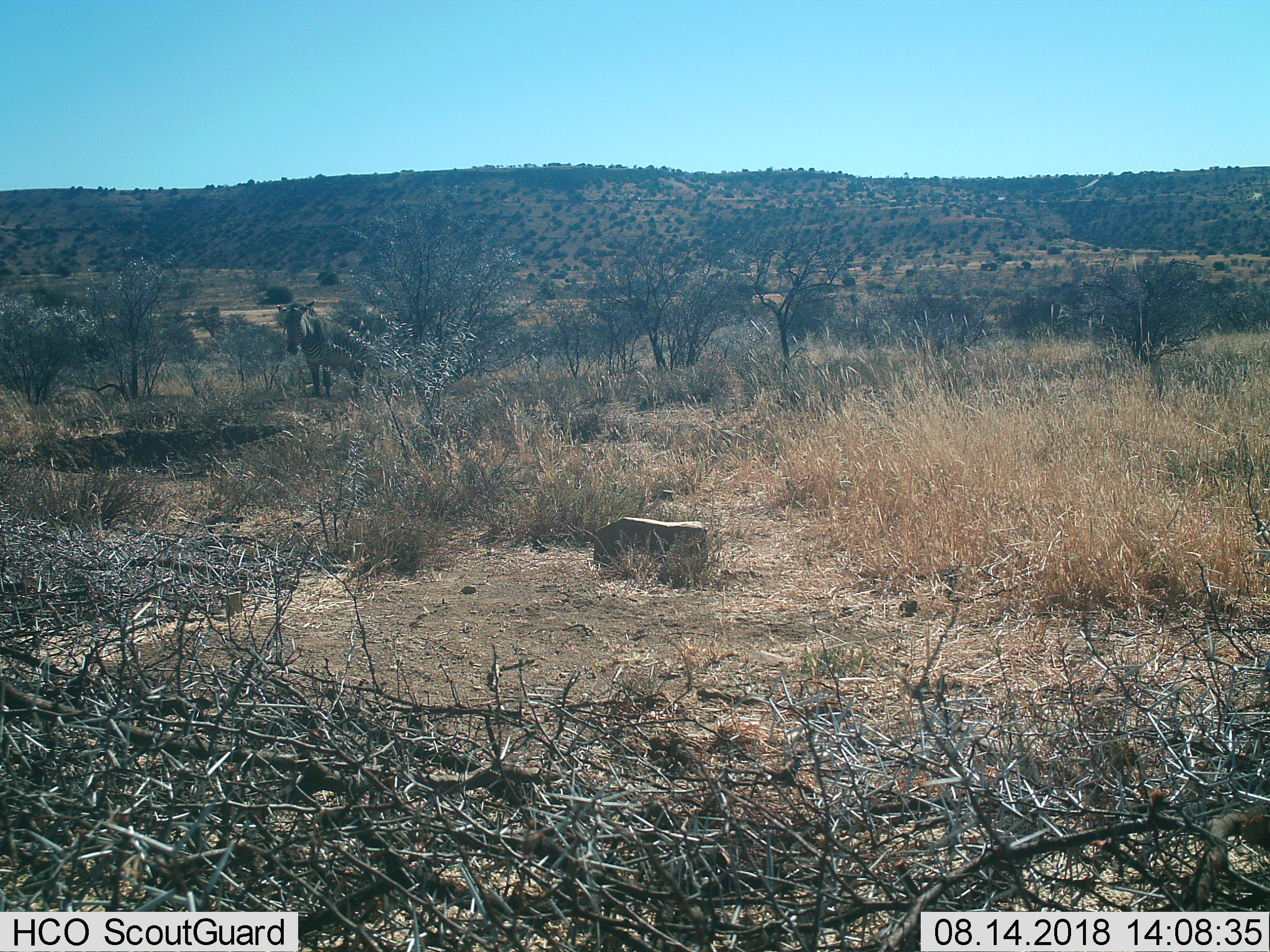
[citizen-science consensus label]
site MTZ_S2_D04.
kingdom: Animalia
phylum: Chordata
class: Mammalia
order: Perissodactyla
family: Equidae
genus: Equus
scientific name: Equus zebra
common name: mountain zebra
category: zebramountain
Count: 1.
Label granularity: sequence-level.